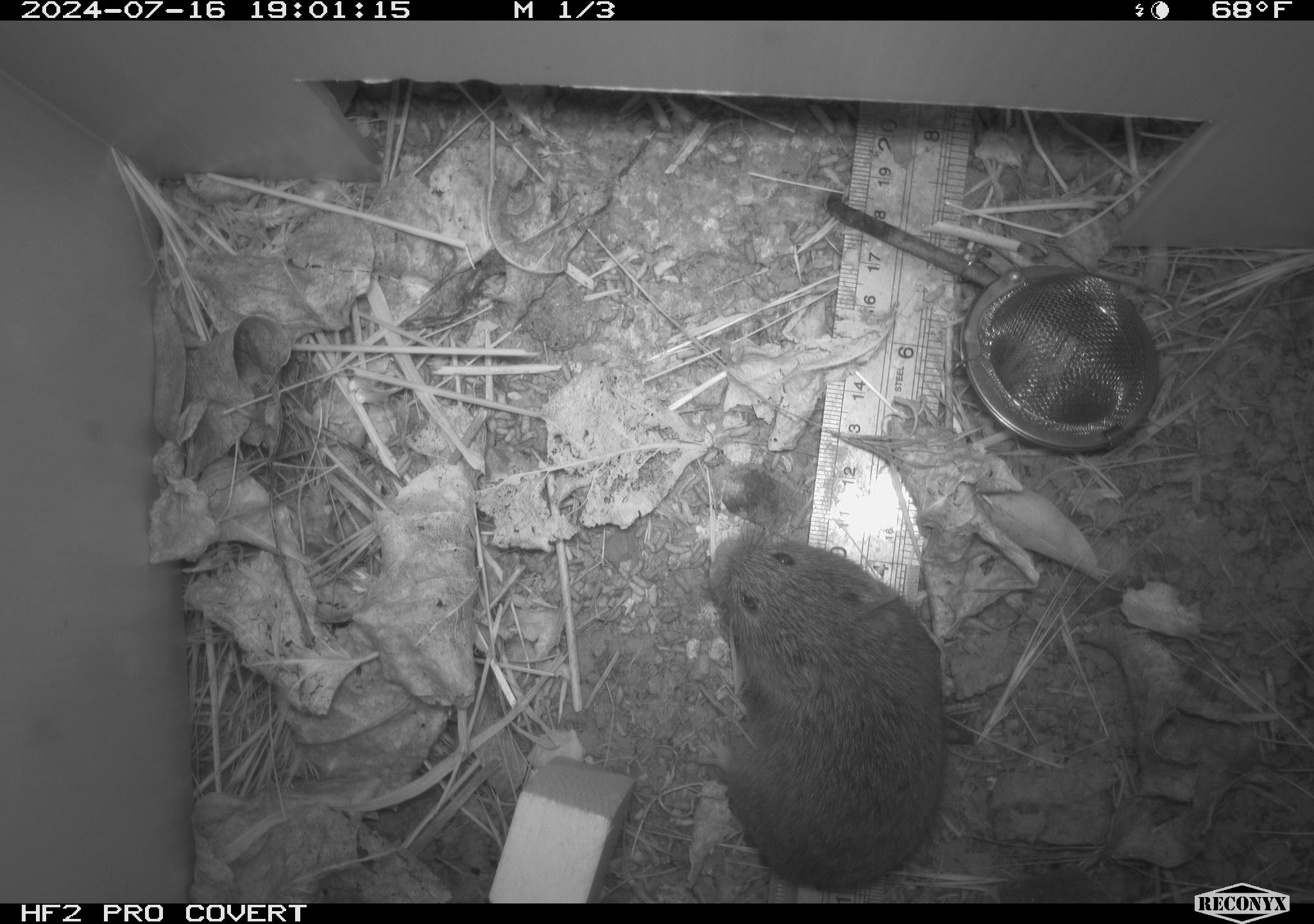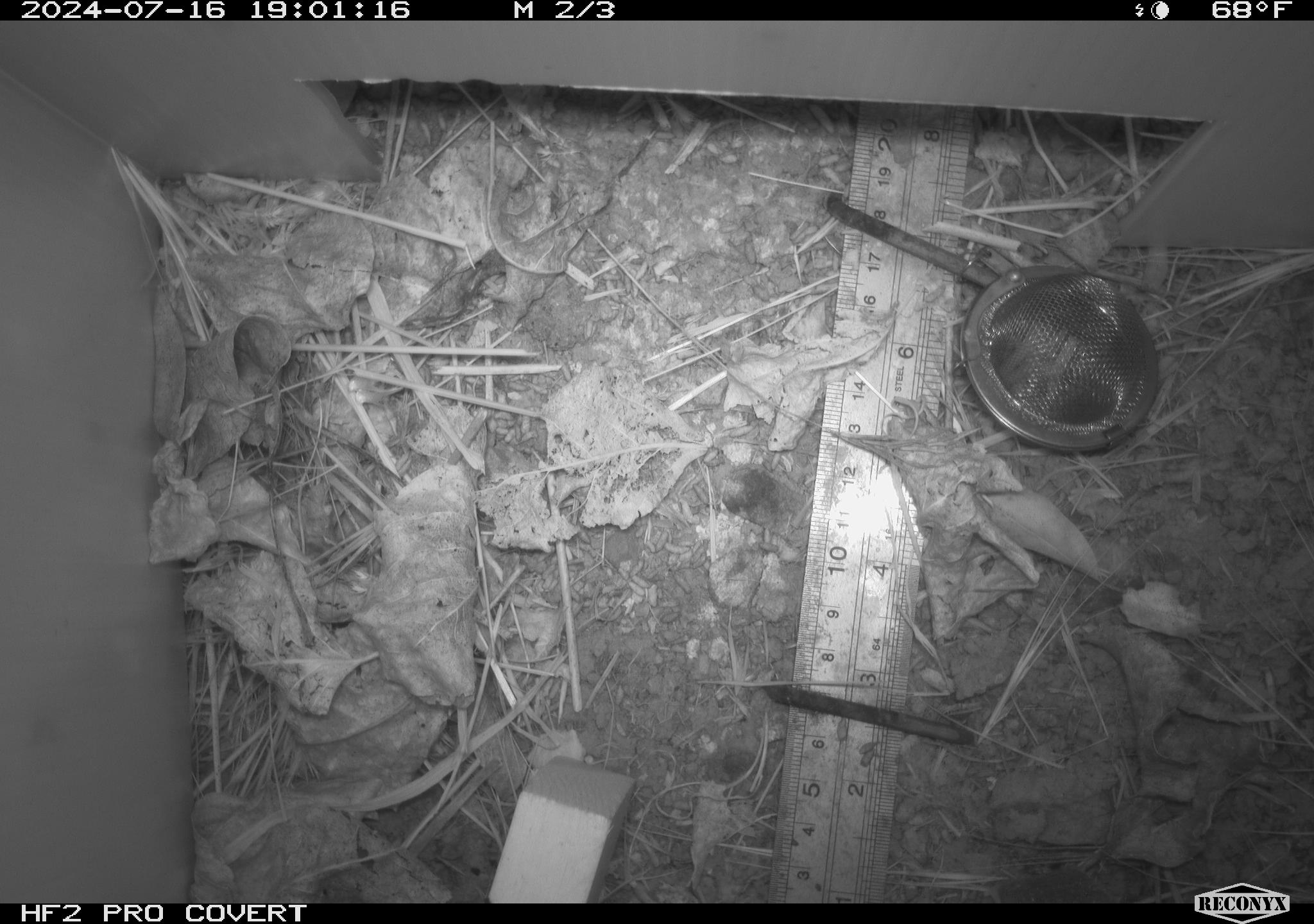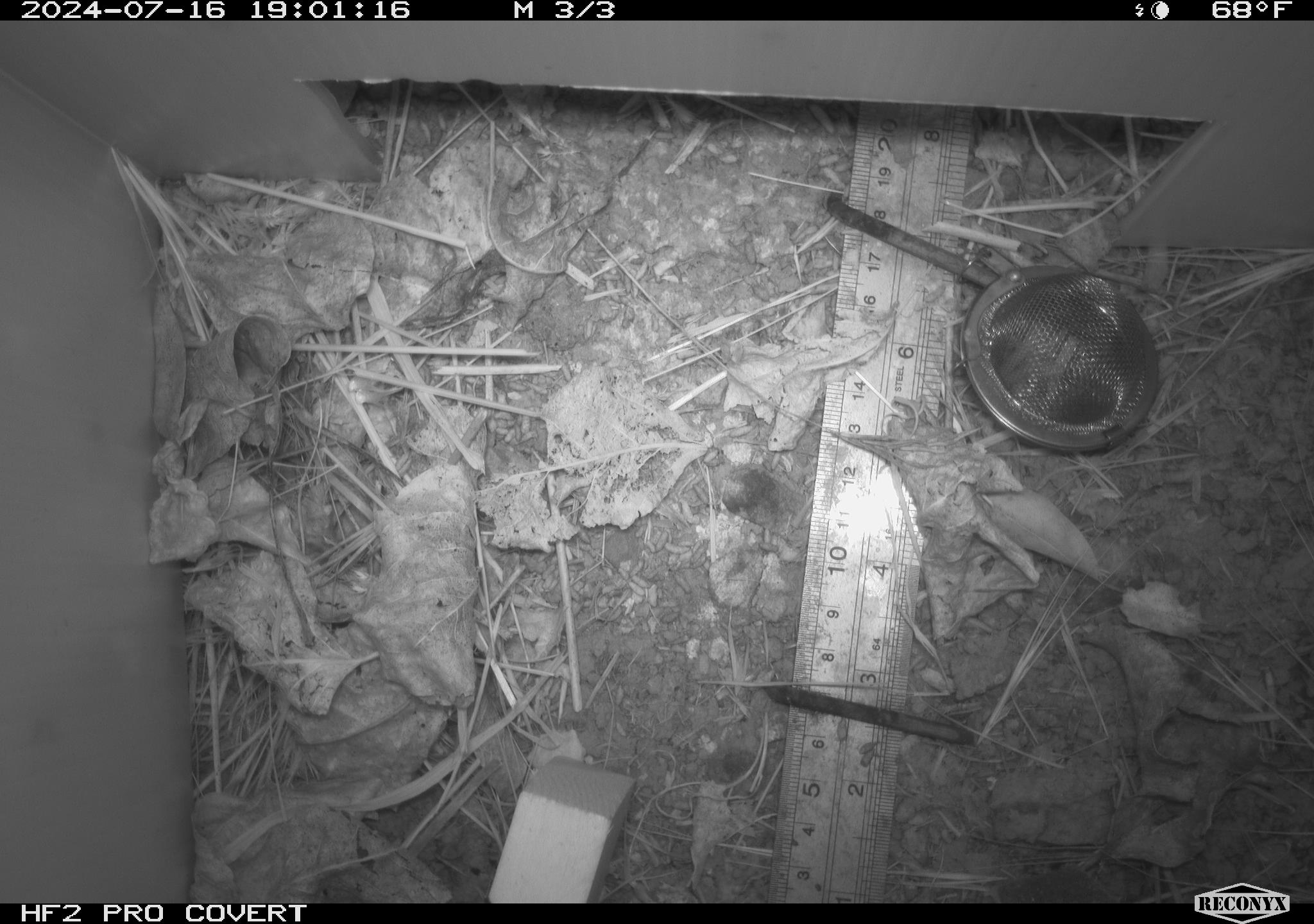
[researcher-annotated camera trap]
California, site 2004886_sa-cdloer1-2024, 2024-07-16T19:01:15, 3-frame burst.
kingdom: Animalia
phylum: Chordata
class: Mammalia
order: Rodentia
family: Cricetidae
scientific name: Arvicolinae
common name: voles, lemmings, and muskrats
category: arvicolinae subfamily